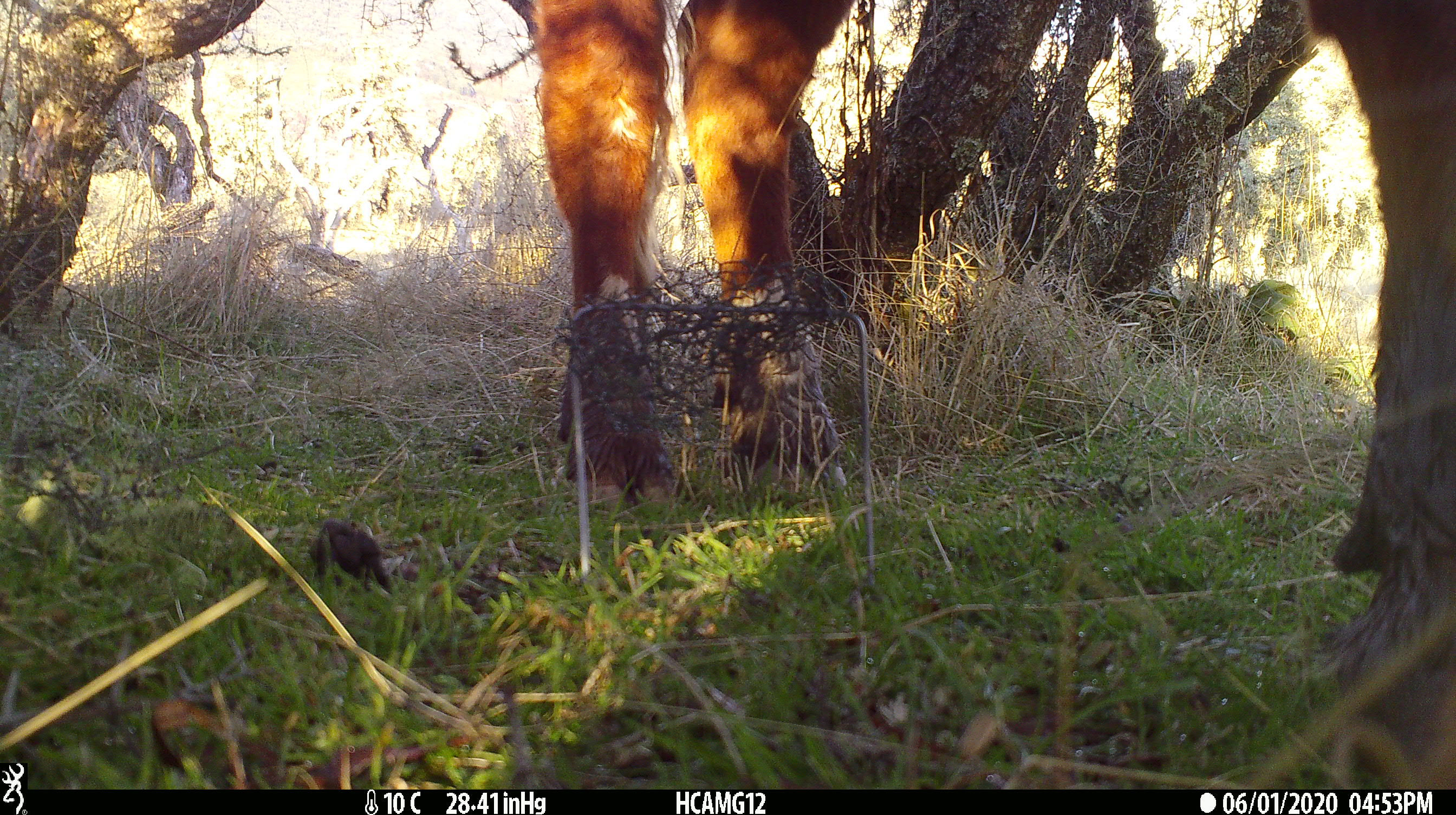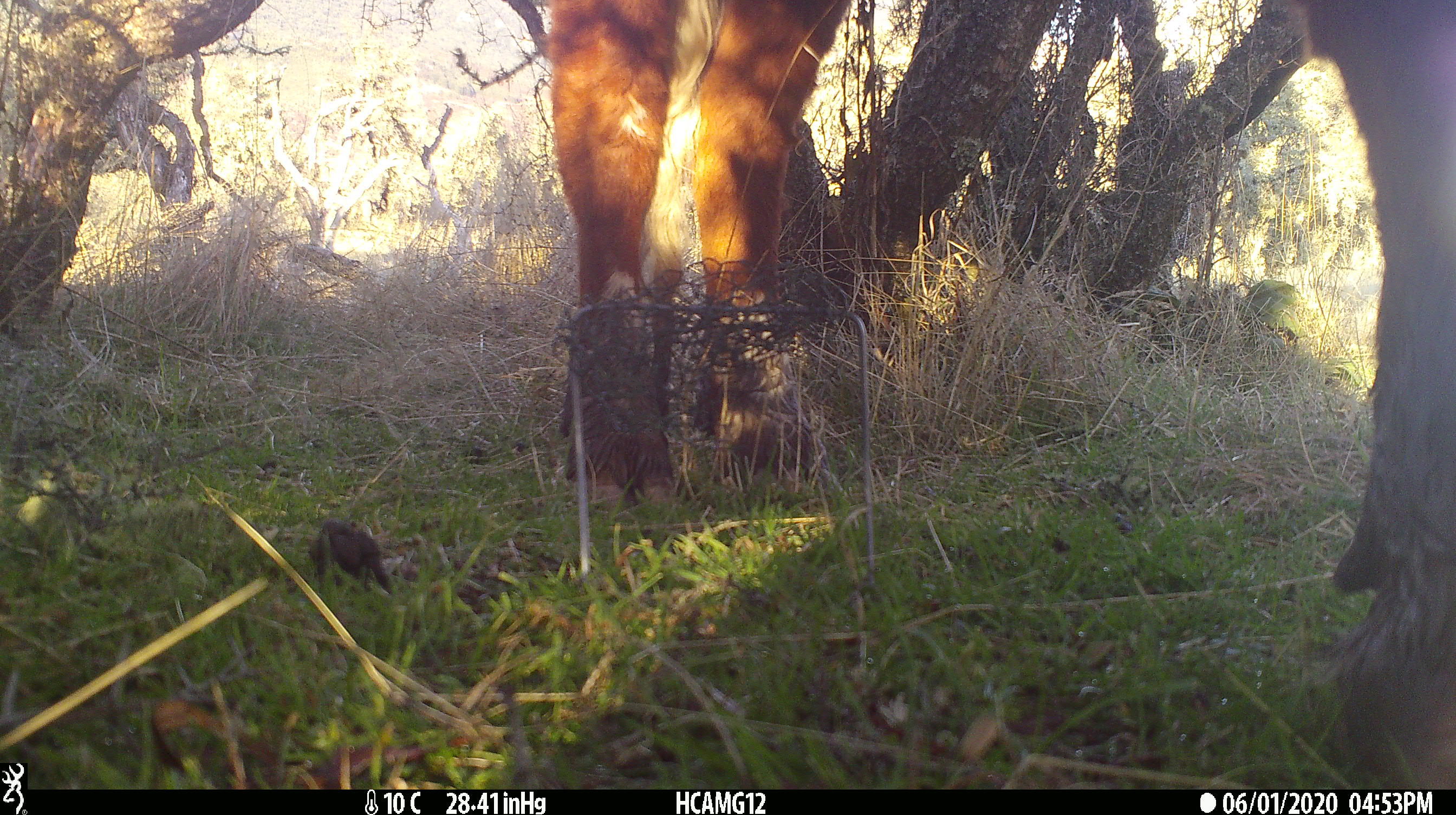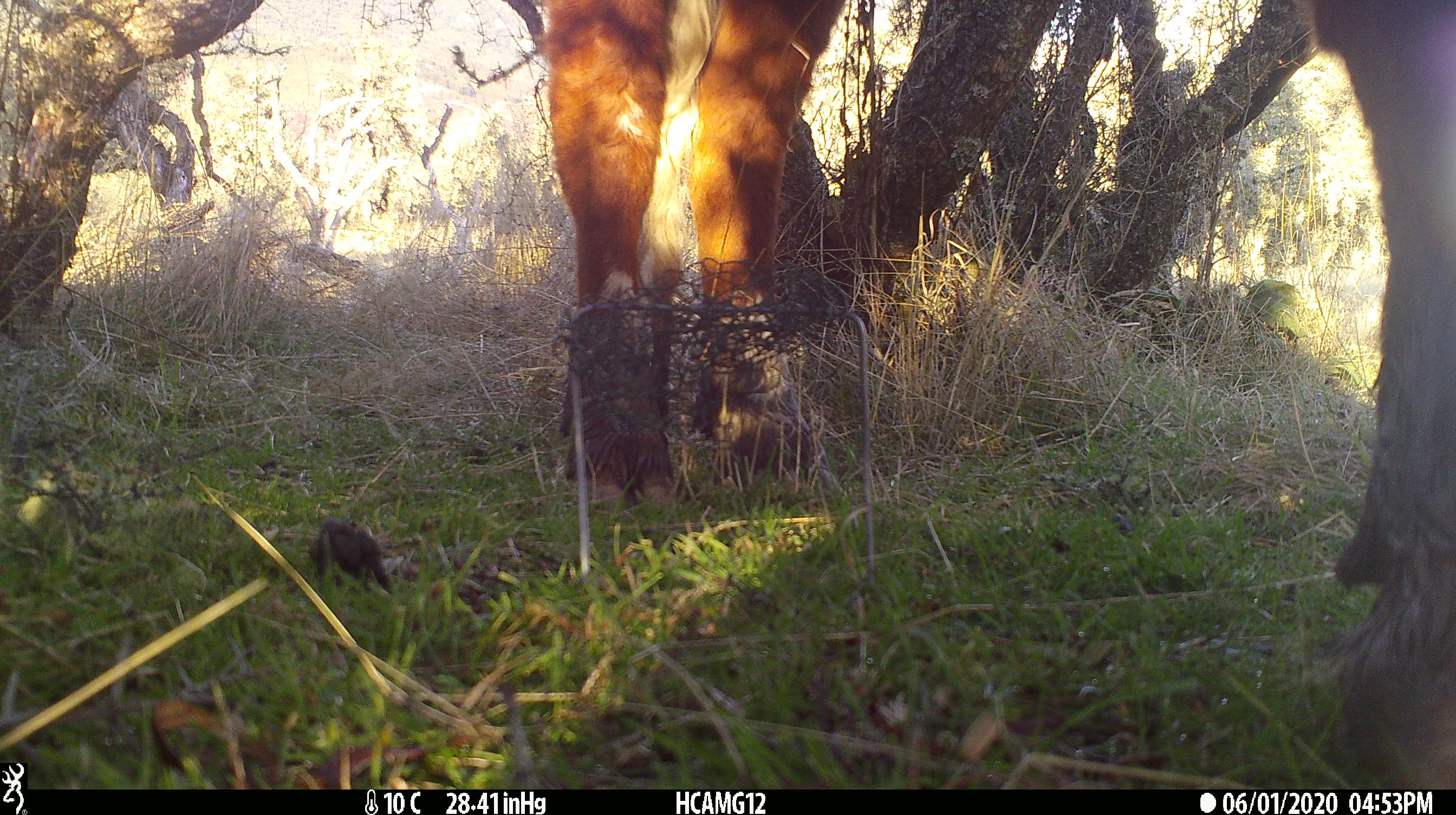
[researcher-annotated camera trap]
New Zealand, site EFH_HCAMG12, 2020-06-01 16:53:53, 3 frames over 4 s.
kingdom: Animalia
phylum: Chordata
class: Mammalia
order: Artiodactyla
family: Bovidae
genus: Bos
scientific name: Bos taurus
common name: domestic cow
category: cow